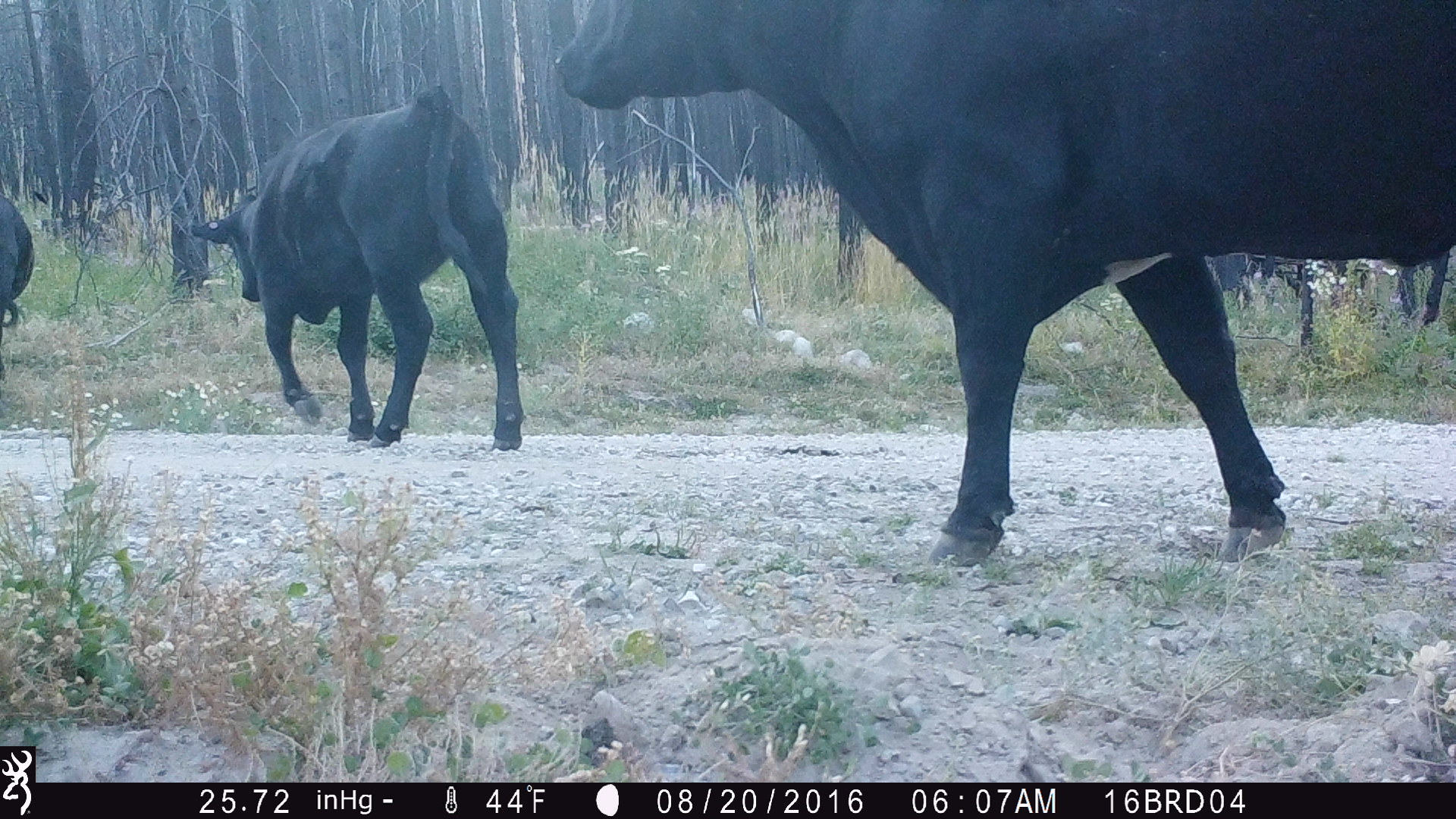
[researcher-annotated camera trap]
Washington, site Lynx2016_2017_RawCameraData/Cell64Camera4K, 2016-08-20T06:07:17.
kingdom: Animalia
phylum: Chordata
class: Mammalia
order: Artiodactyla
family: Bovidae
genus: Bos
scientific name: Bos taurus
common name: domestic cattle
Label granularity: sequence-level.